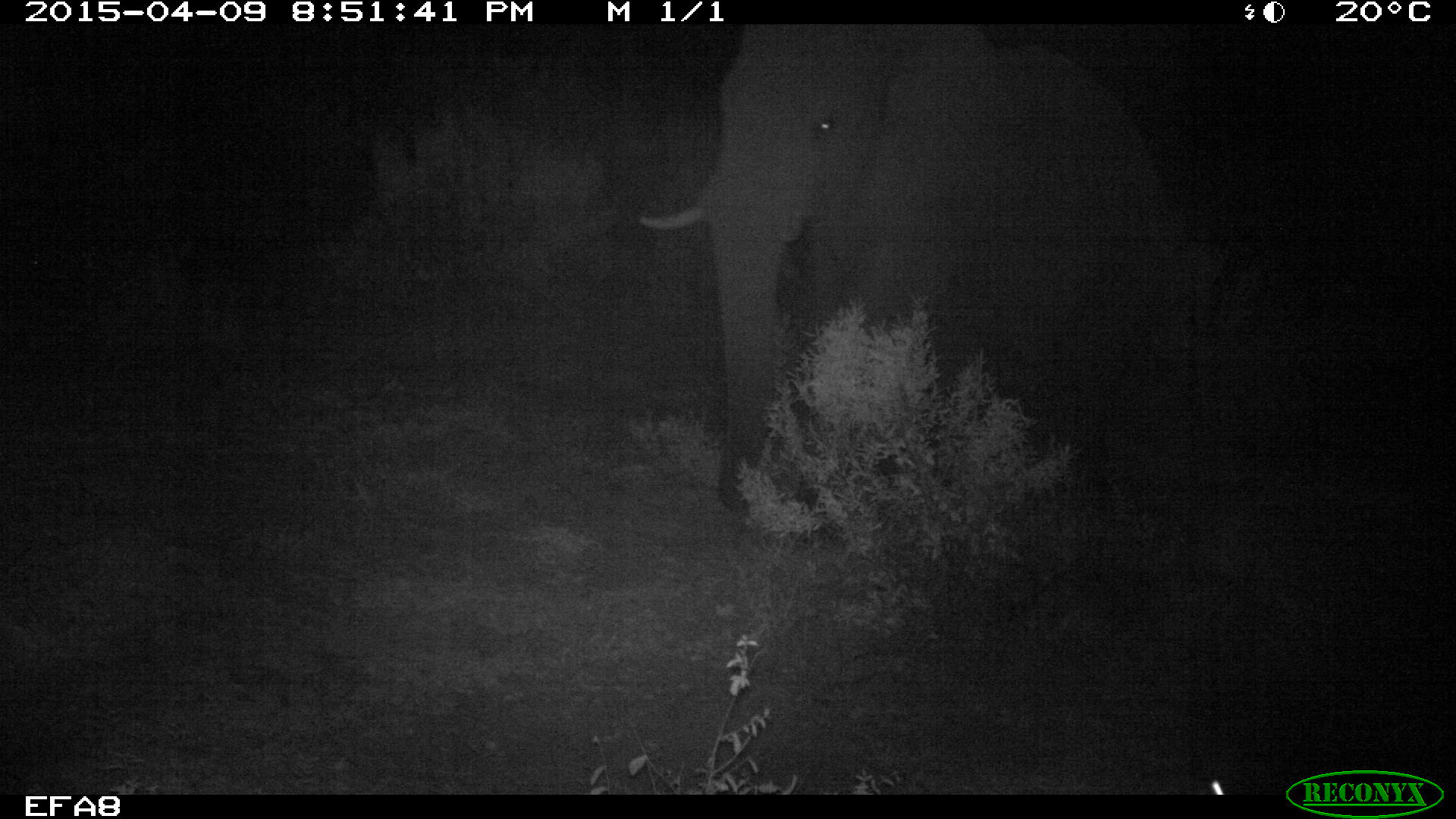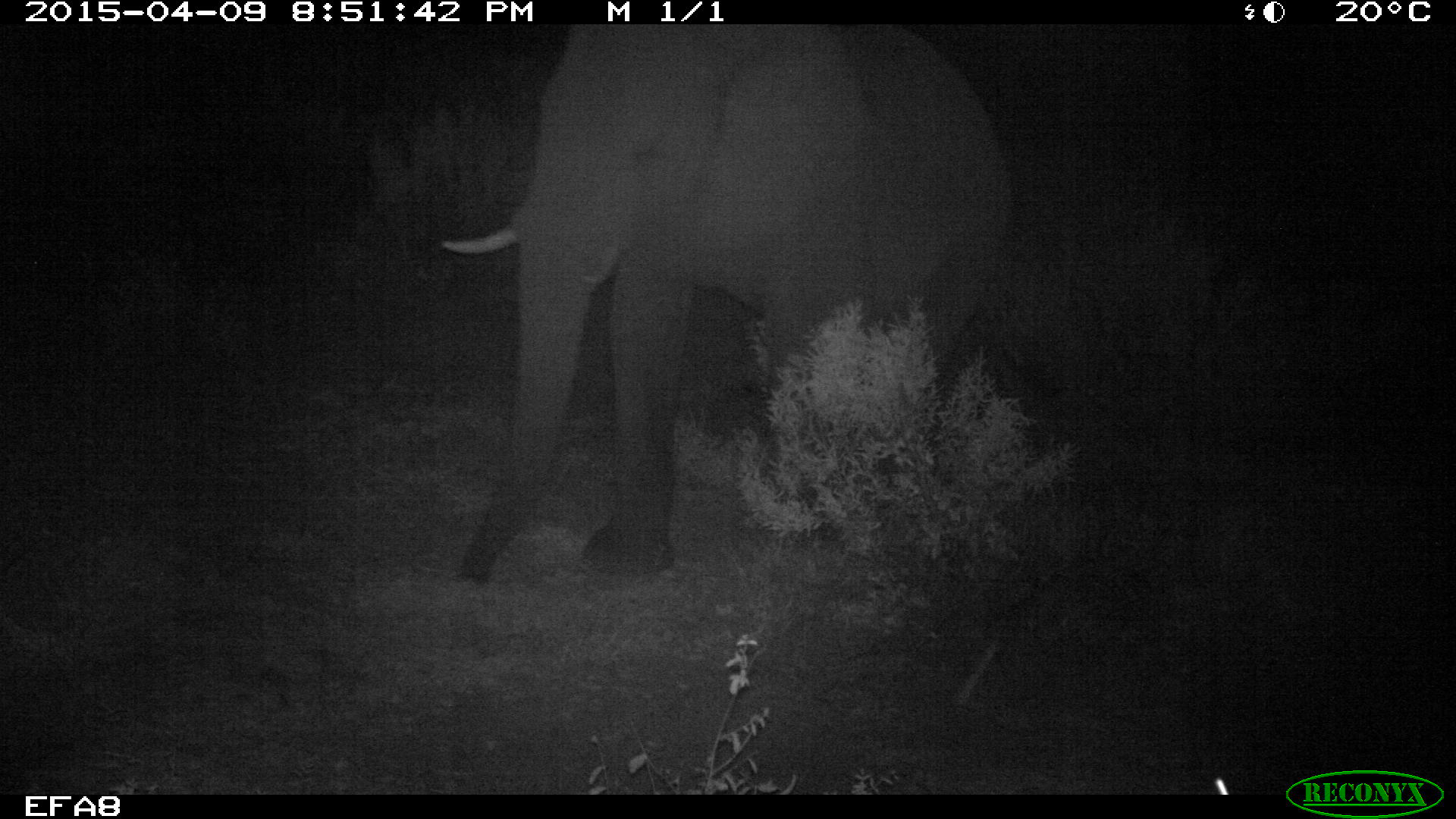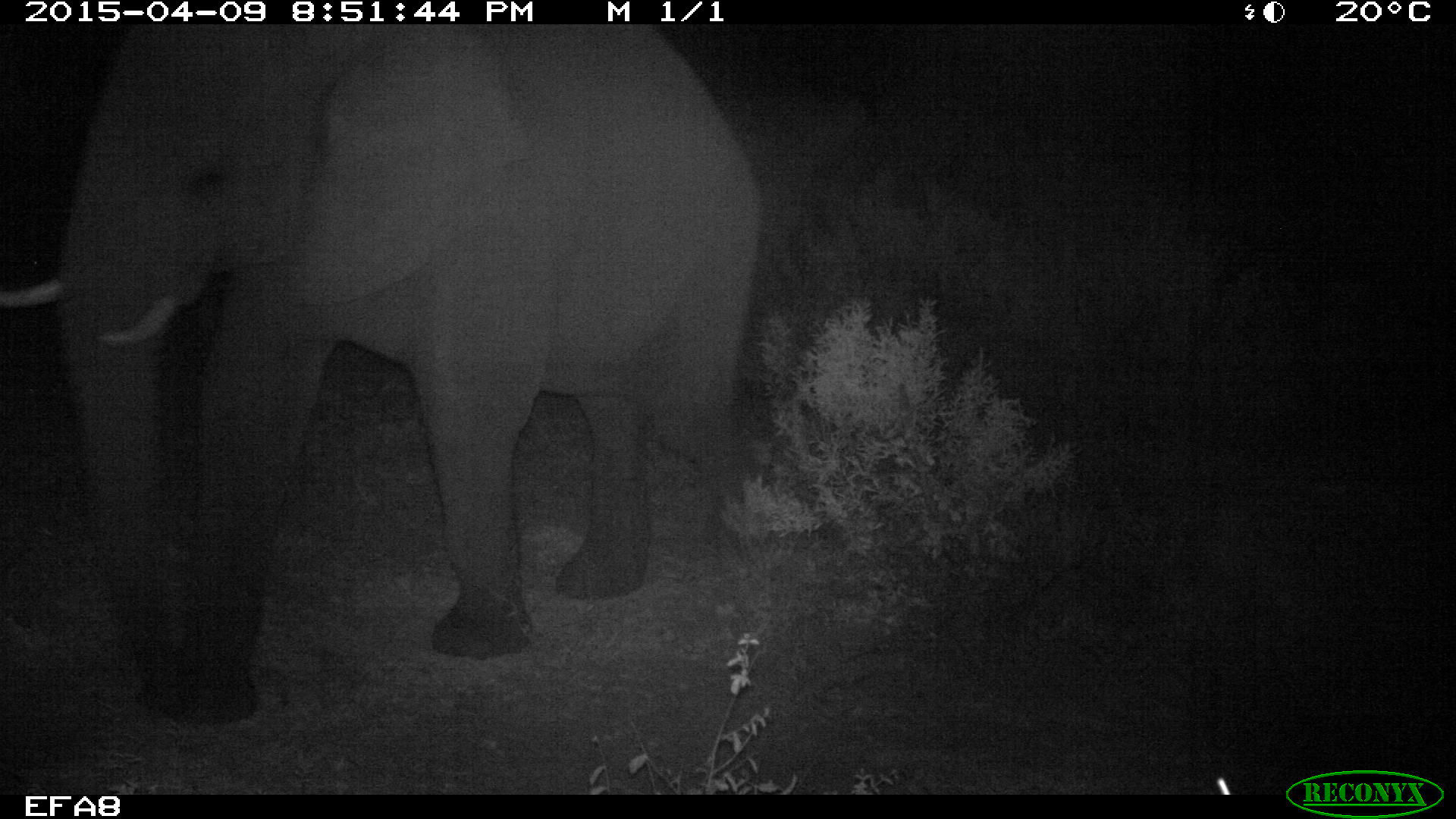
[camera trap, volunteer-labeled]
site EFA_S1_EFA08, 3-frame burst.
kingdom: Animalia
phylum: Chordata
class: Mammalia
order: Proboscidea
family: Elephantidae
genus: Loxodonta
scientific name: Loxodonta africana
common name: african bush elephant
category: elephant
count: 1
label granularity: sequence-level